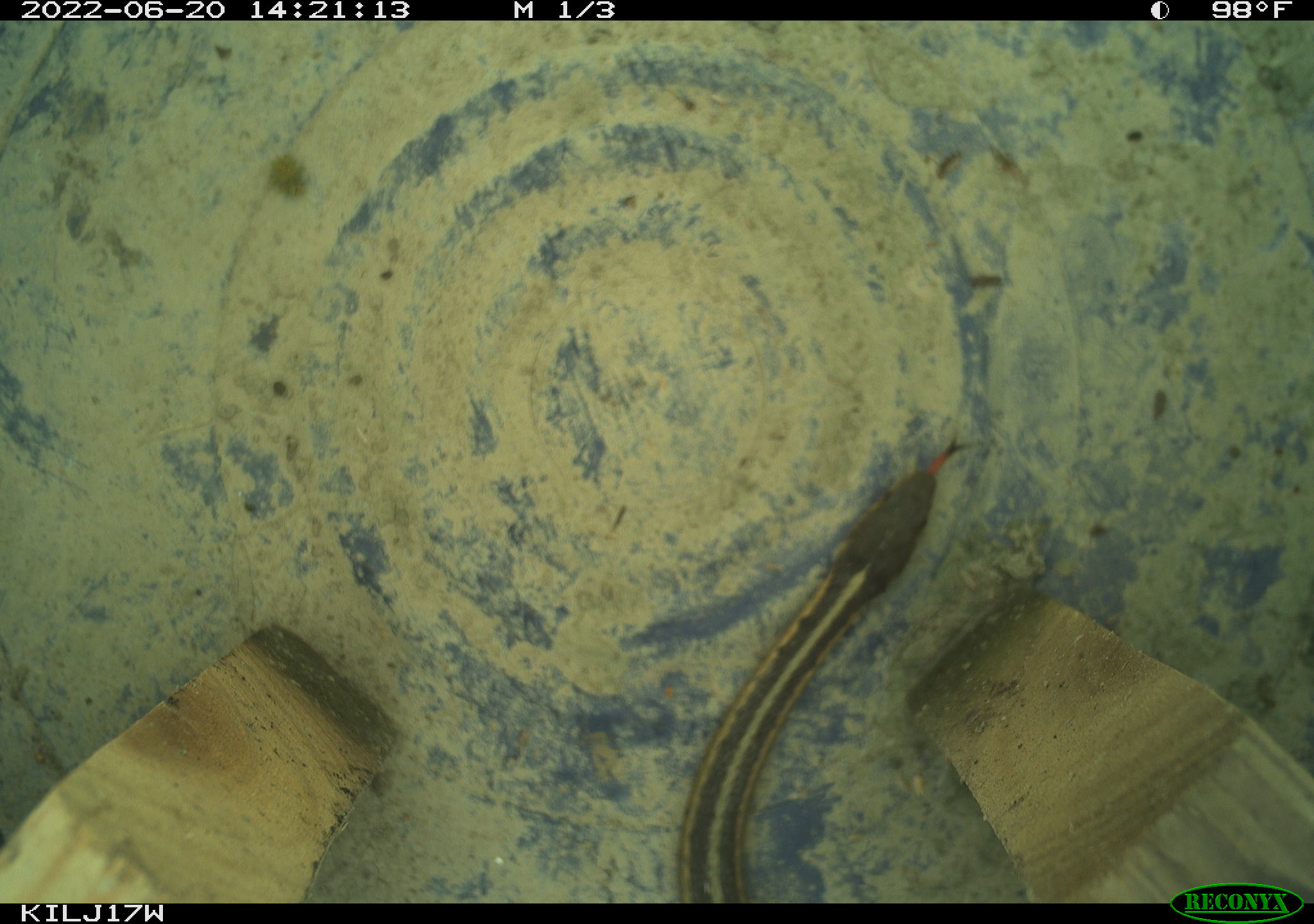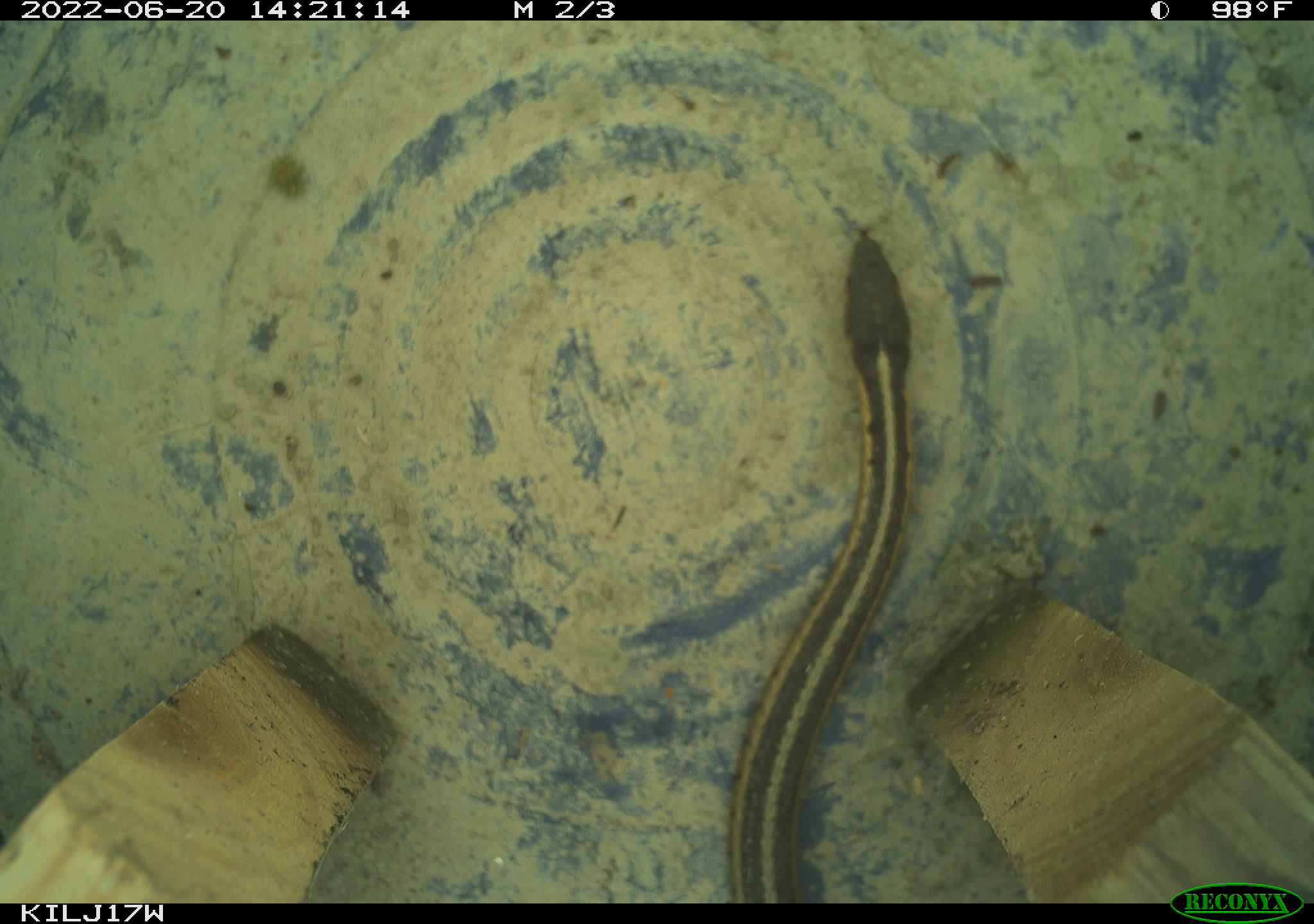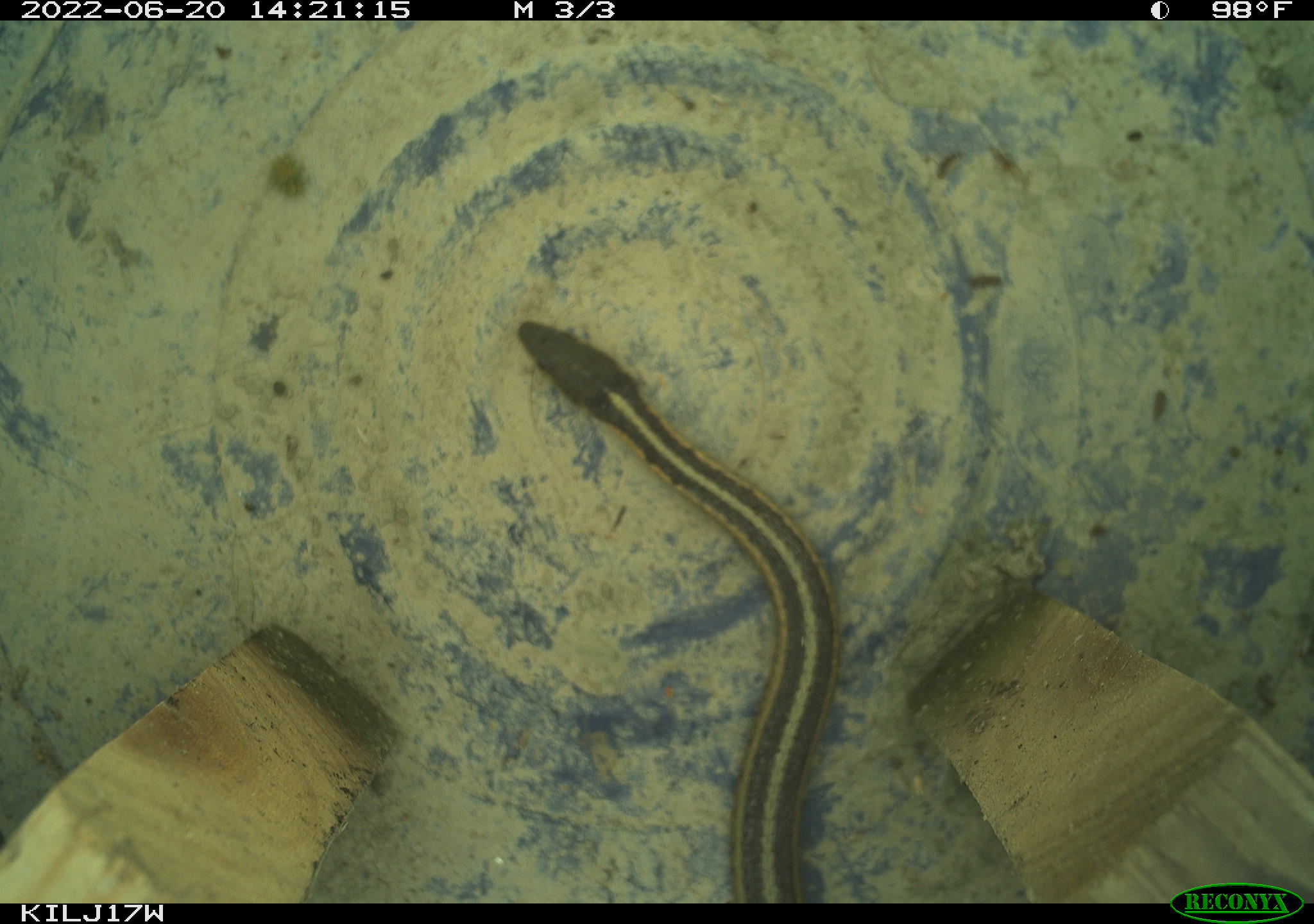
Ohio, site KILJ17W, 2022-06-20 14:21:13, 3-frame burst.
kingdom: Animalia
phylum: Chordata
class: Reptilia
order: Squamata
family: Colubridae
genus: Thamnophis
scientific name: Thamnophis sirtalis sirtalis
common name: eastern gartersnake